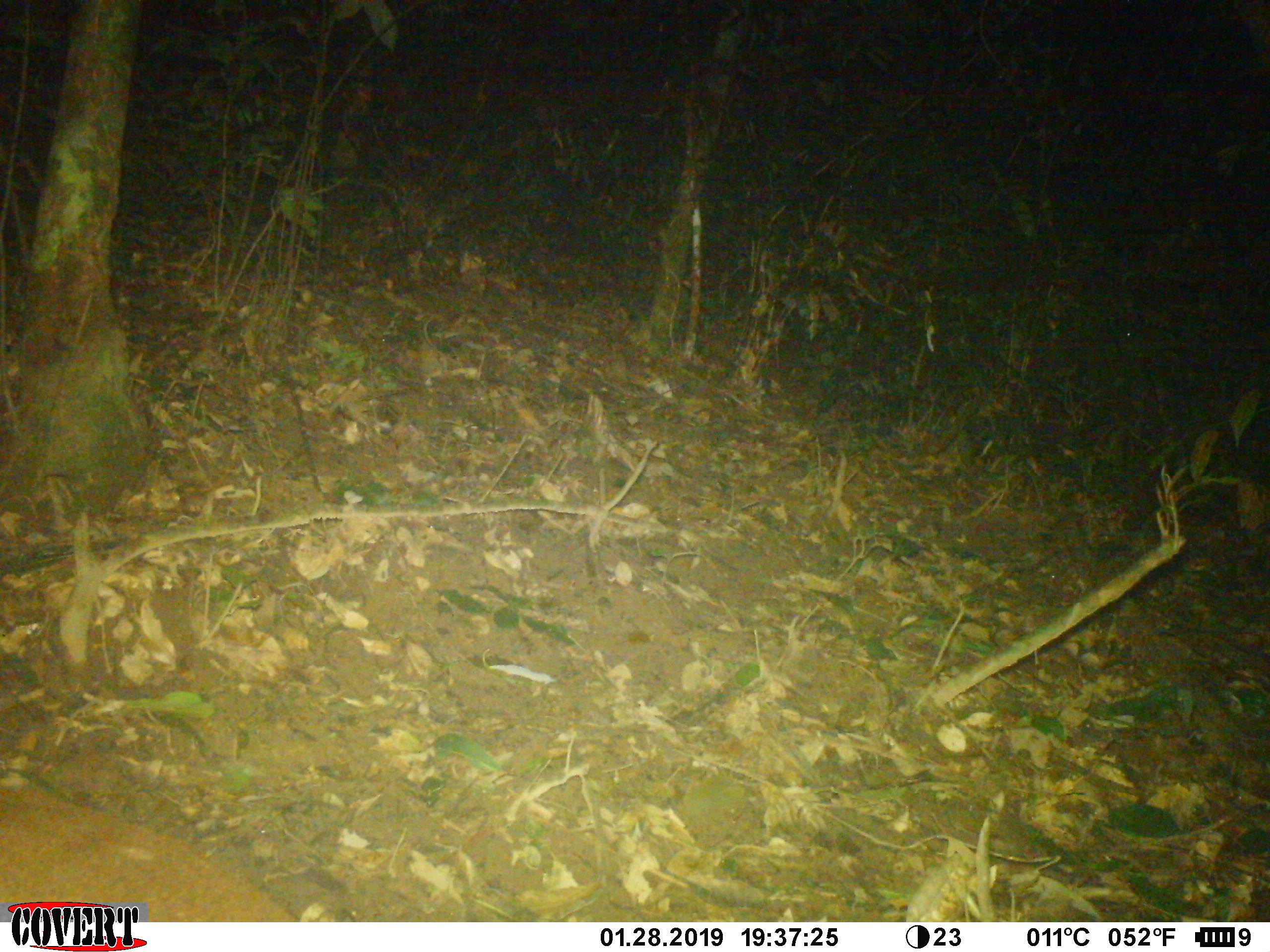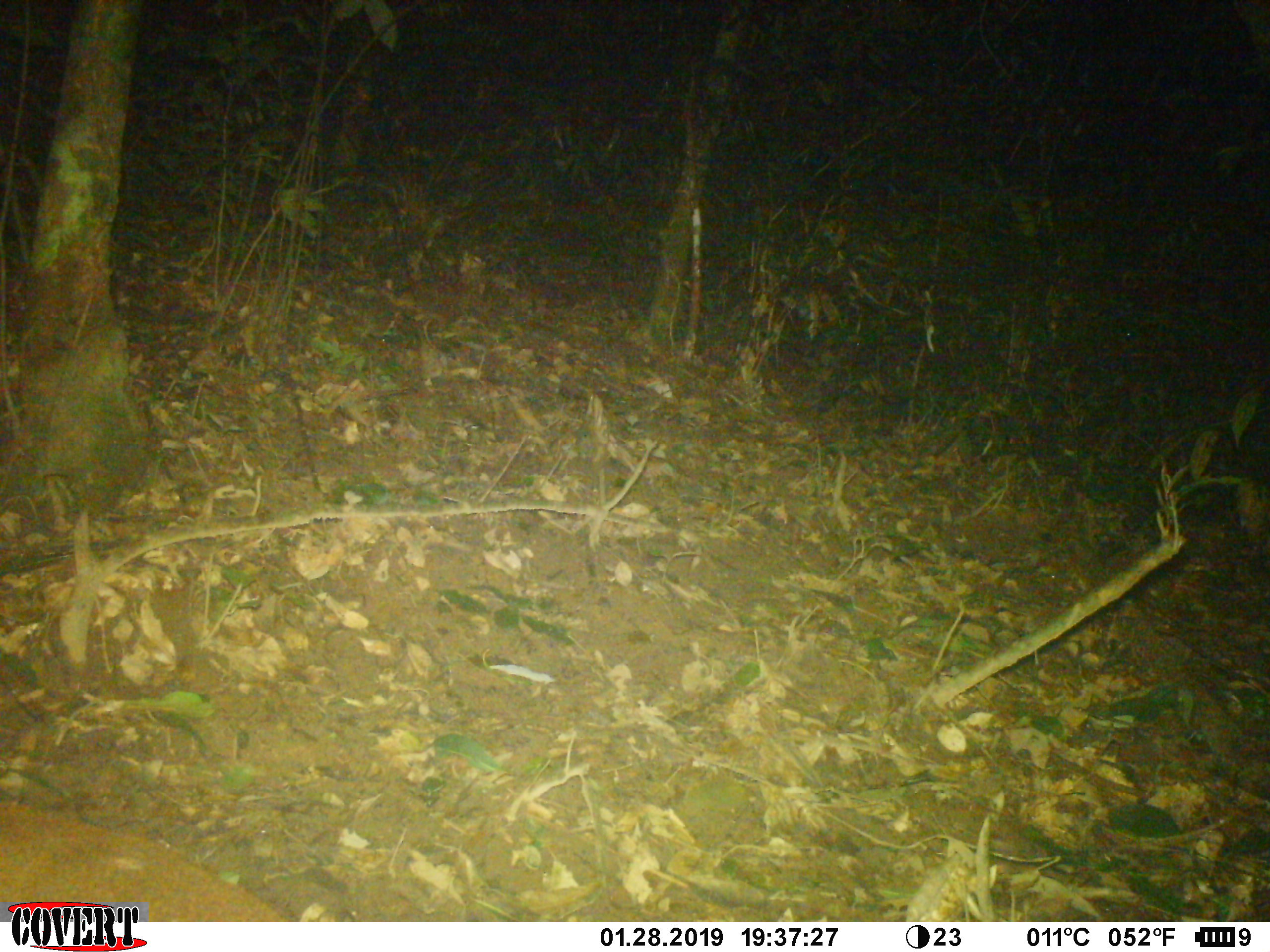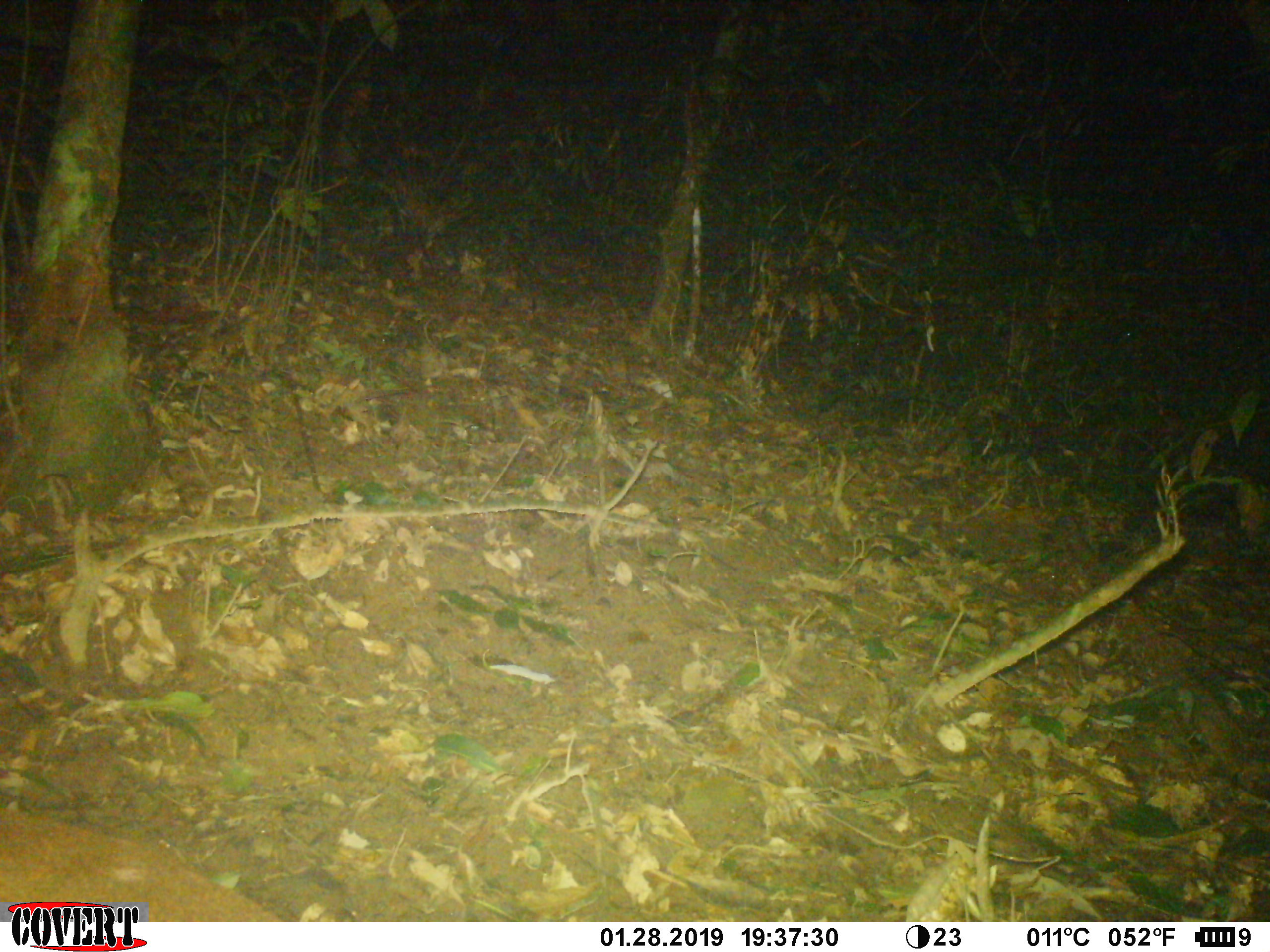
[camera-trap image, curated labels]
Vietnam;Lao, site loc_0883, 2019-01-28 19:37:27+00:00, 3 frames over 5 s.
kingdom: Animalia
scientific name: Animalia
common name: animal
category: unidentified animal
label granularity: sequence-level